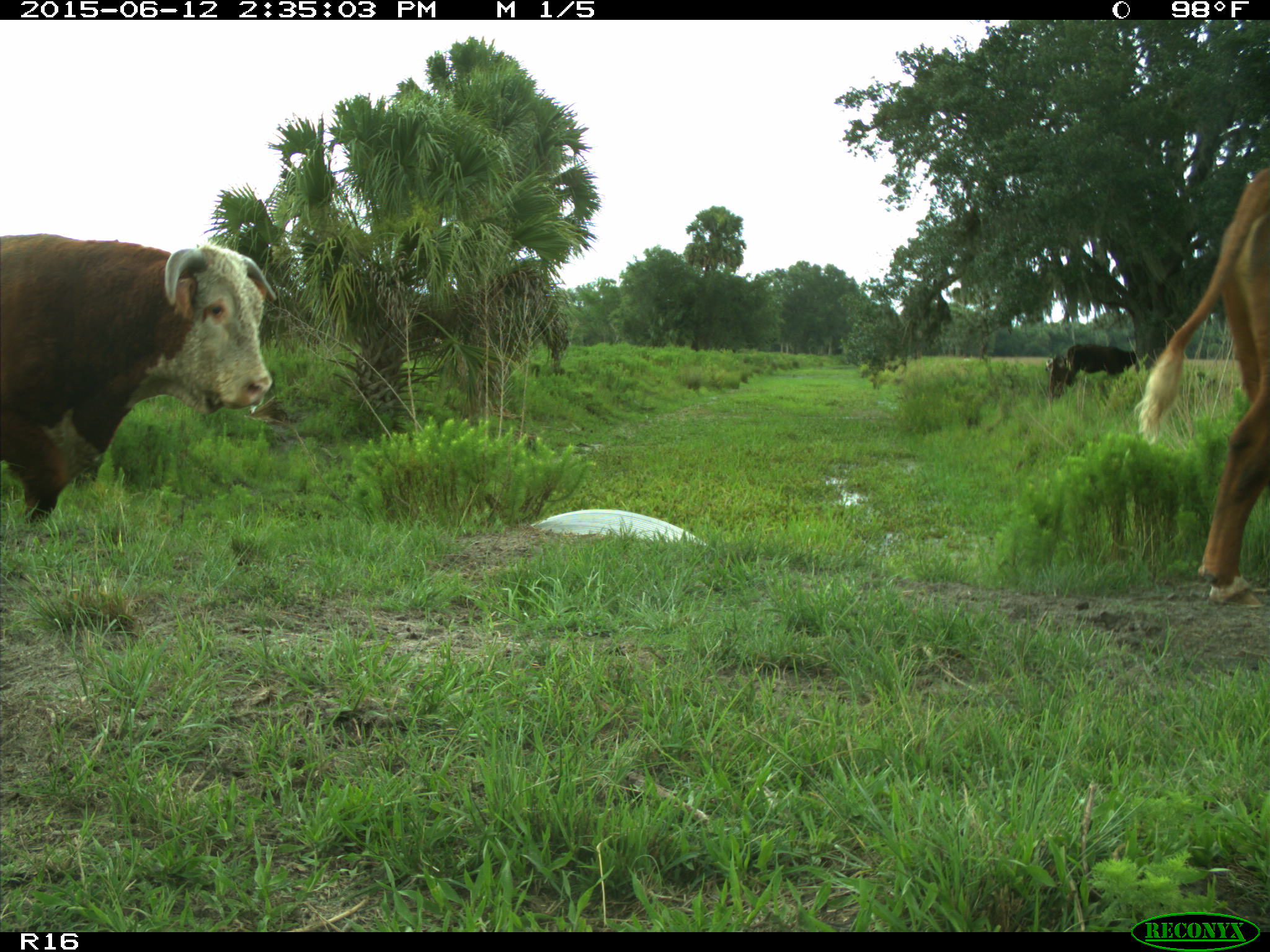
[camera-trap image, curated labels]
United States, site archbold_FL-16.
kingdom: Animalia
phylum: Chordata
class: Mammalia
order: Artiodactyla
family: Bovidae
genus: Bos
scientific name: Bos taurus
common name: domestic cow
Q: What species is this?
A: Bos taurus (domestic cow).